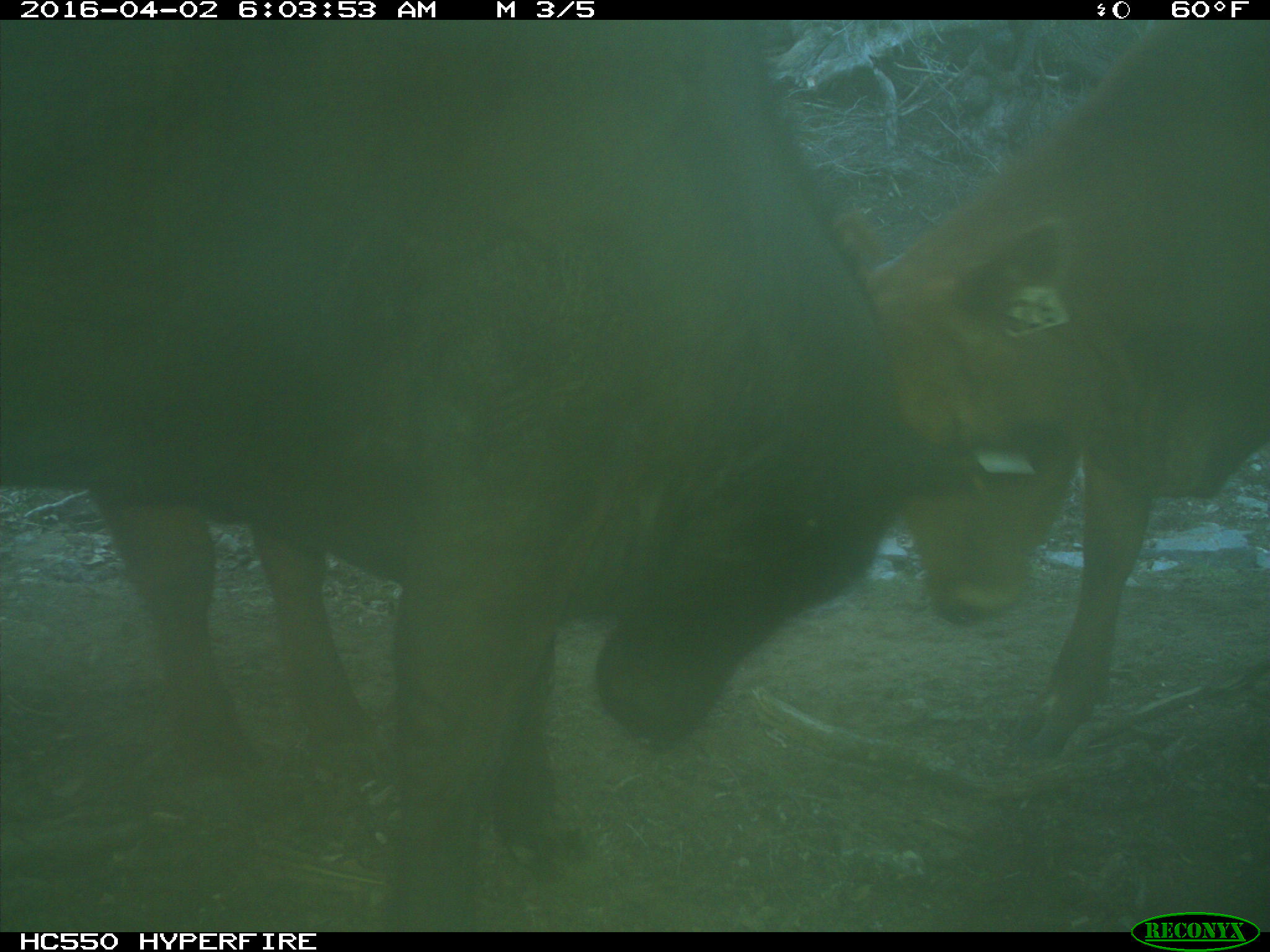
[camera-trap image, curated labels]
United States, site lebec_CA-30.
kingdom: Animalia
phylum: Chordata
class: Mammalia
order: Artiodactyla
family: Bovidae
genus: Bos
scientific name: Bos taurus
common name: domestic cow